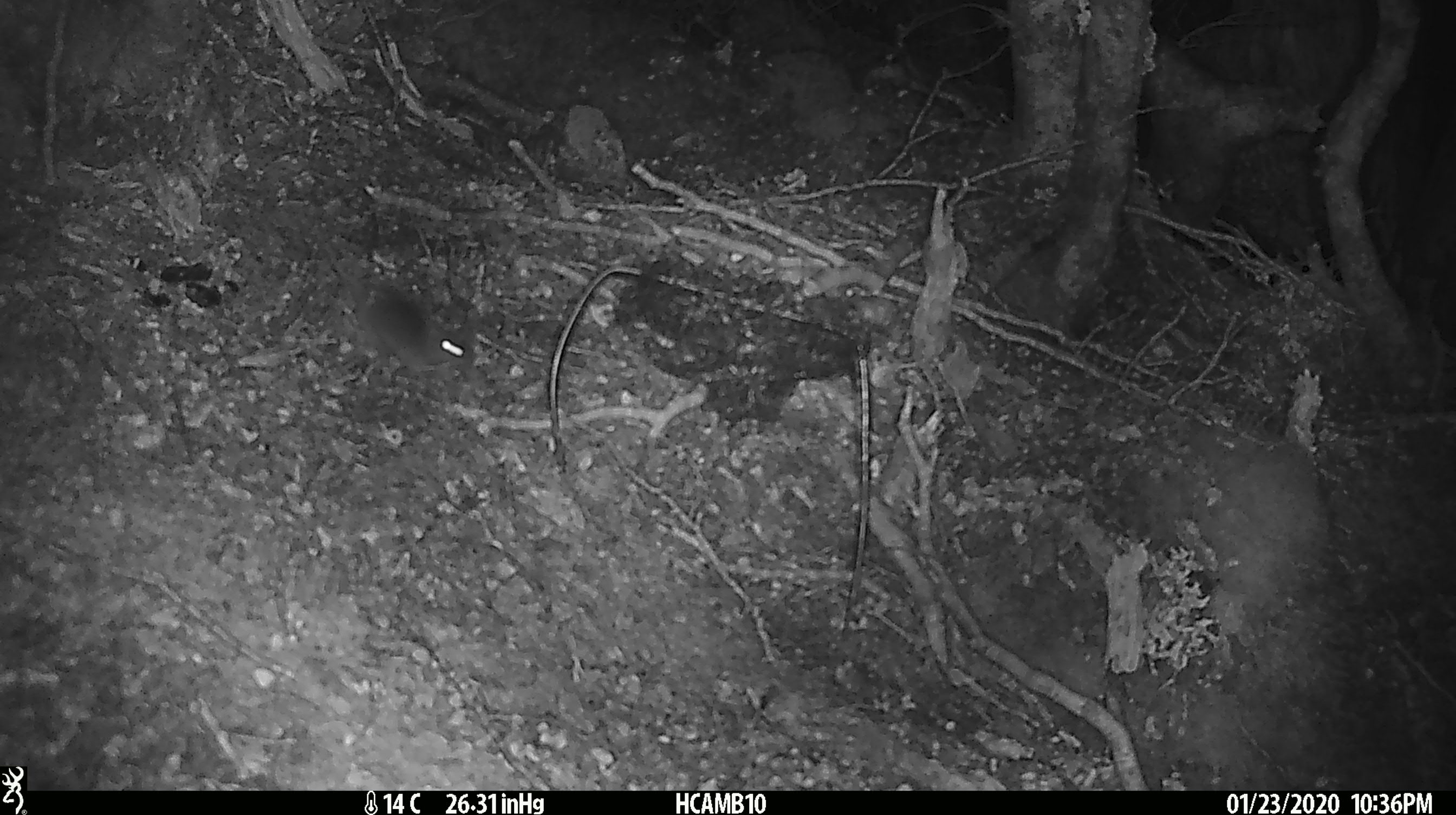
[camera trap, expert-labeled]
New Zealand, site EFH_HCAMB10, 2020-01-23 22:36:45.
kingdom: Animalia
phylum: Chordata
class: Mammalia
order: Rodentia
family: Muridae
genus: Mus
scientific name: Mus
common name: mouse